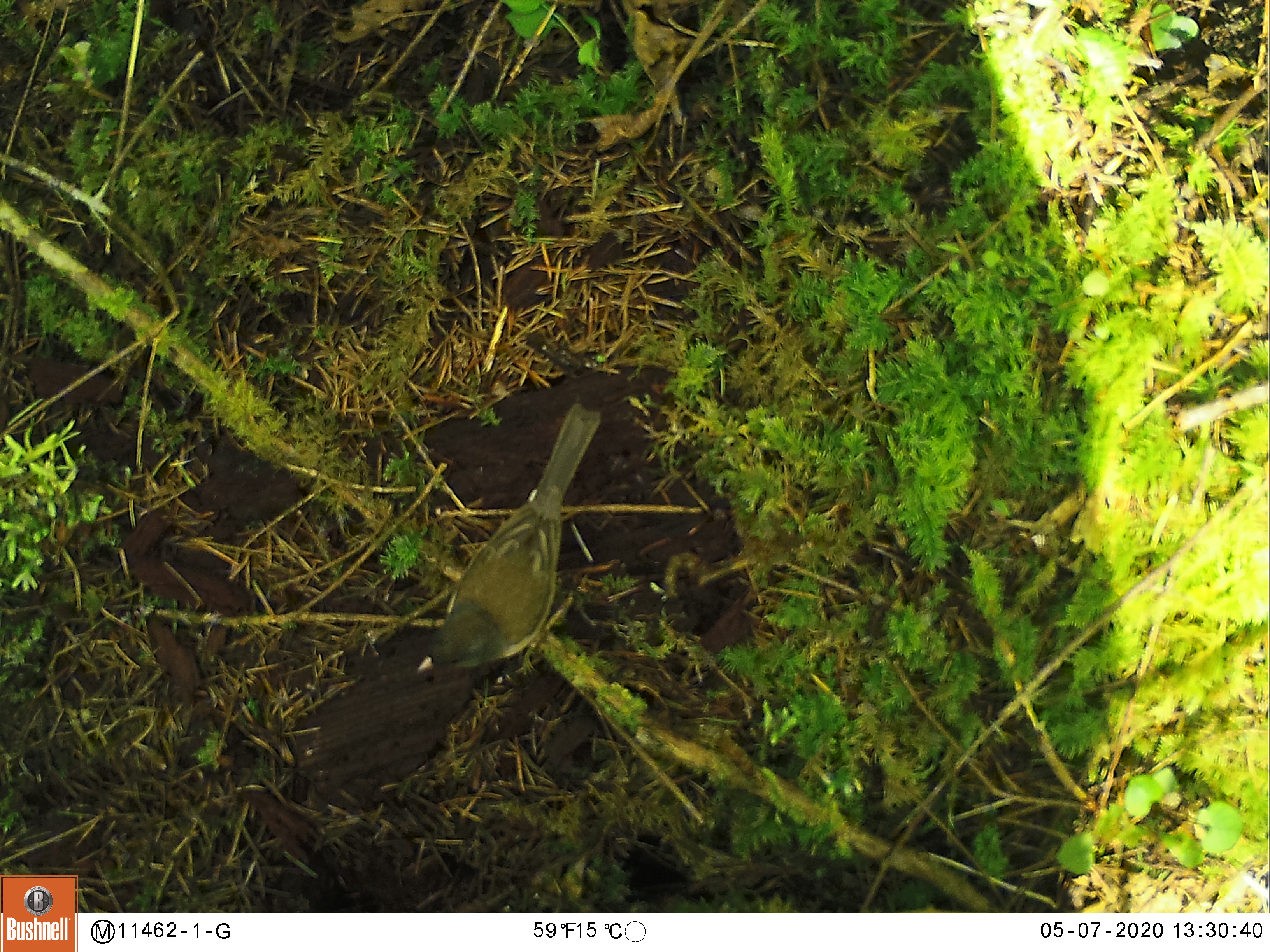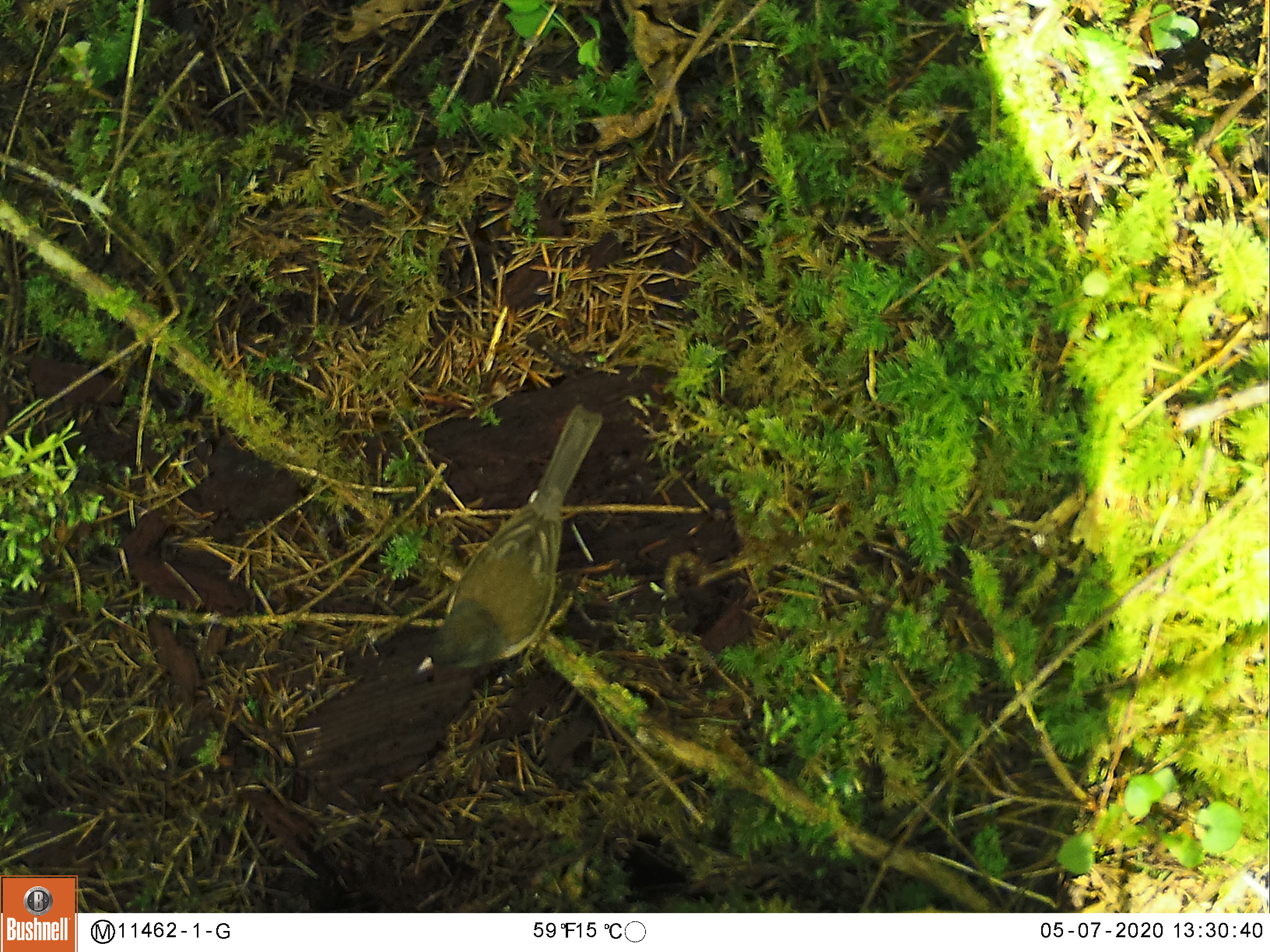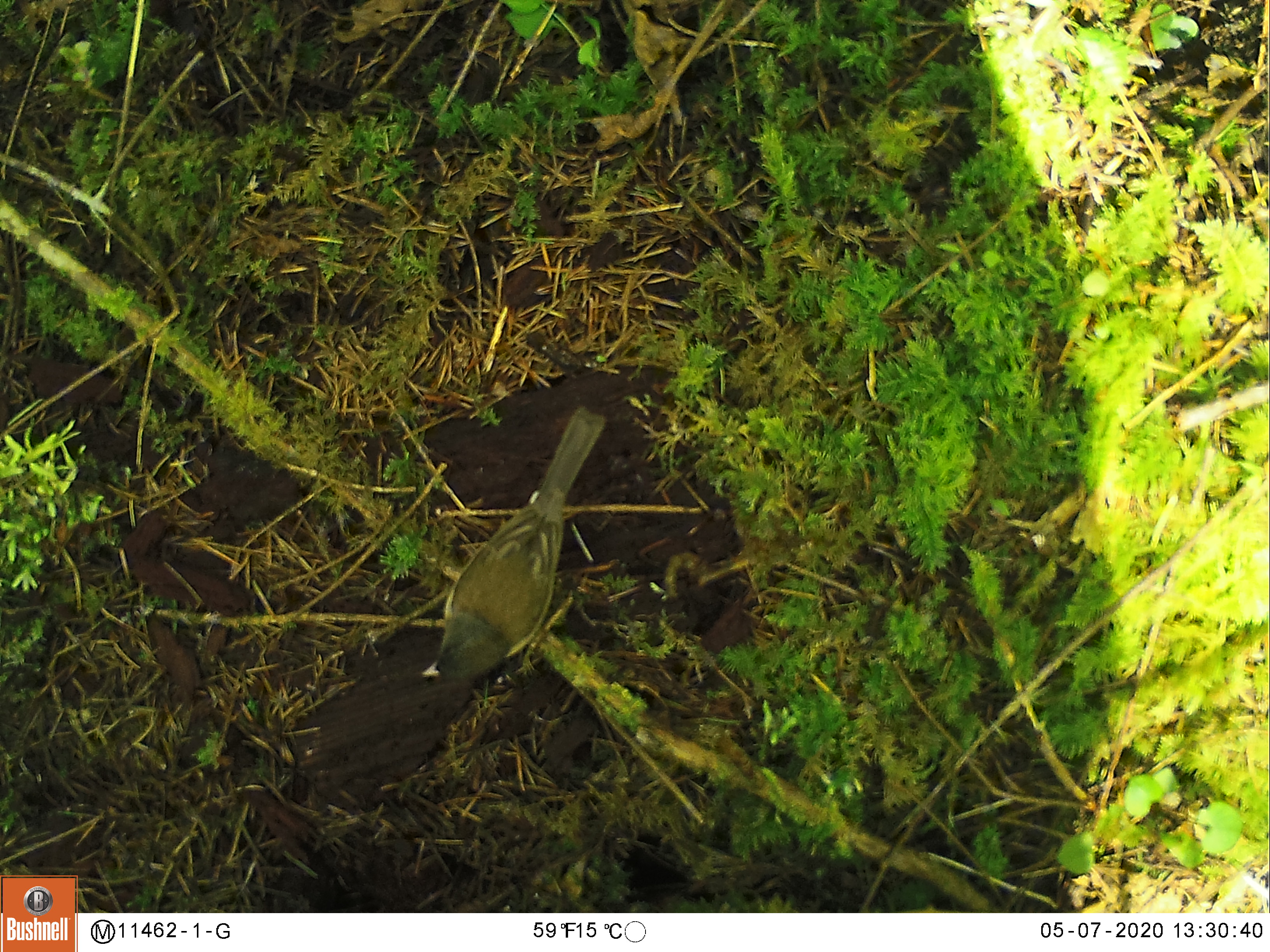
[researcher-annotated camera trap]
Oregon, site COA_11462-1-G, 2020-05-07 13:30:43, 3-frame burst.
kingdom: Animalia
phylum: Chordata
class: Aves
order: Passeriformes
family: Passerellidae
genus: Junco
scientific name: Junco hyemalis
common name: dark-eyed junco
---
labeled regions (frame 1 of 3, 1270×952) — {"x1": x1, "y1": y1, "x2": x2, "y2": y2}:
dark-eyed junco: {"x1": 406, "y1": 394, "x2": 605, "y2": 680}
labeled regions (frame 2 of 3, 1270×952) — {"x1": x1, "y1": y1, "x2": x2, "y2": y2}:
dark-eyed junco: {"x1": 411, "y1": 397, "x2": 607, "y2": 683}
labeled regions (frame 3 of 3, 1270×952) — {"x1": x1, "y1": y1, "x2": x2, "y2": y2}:
dark-eyed junco: {"x1": 411, "y1": 395, "x2": 613, "y2": 687}